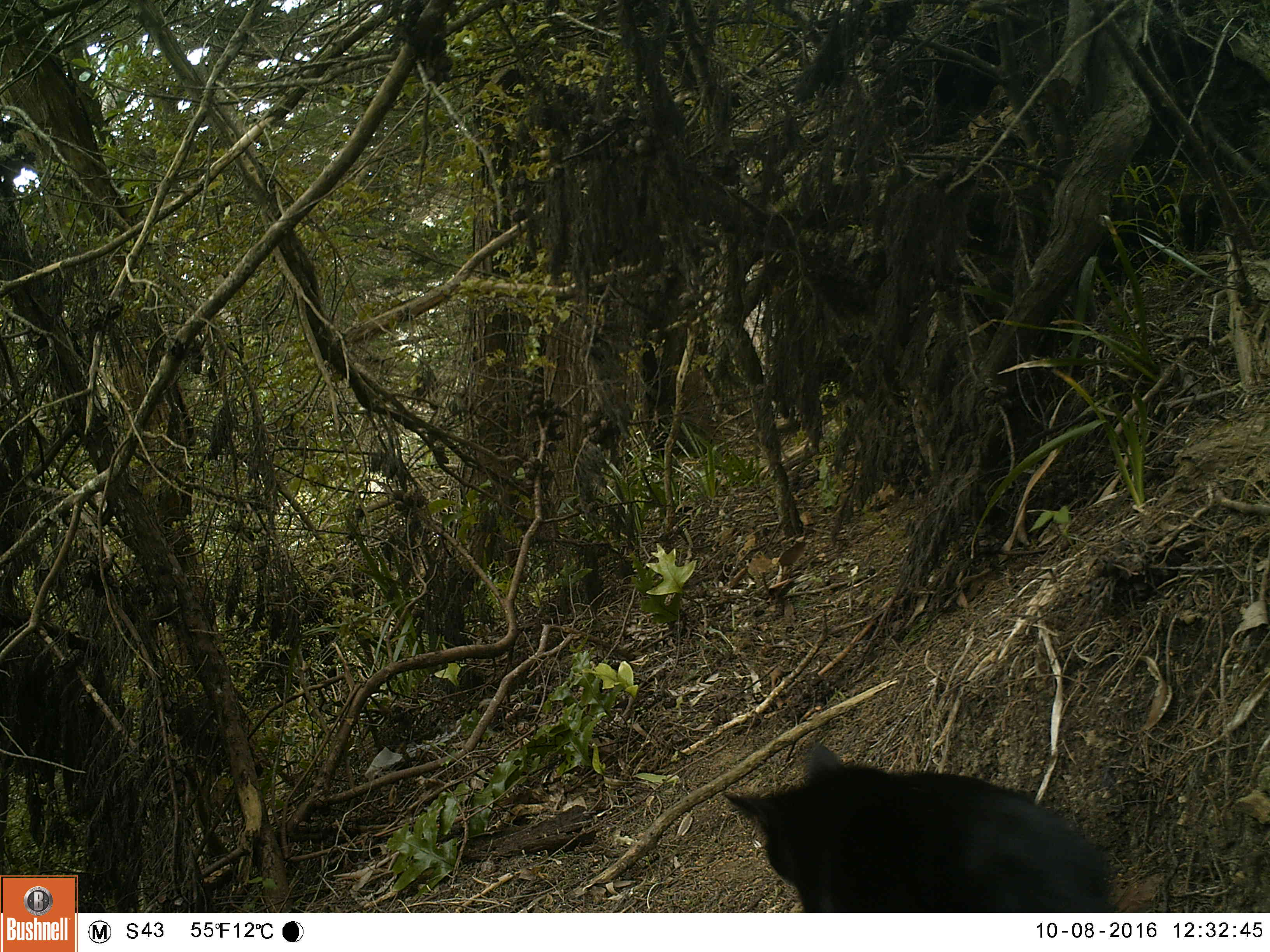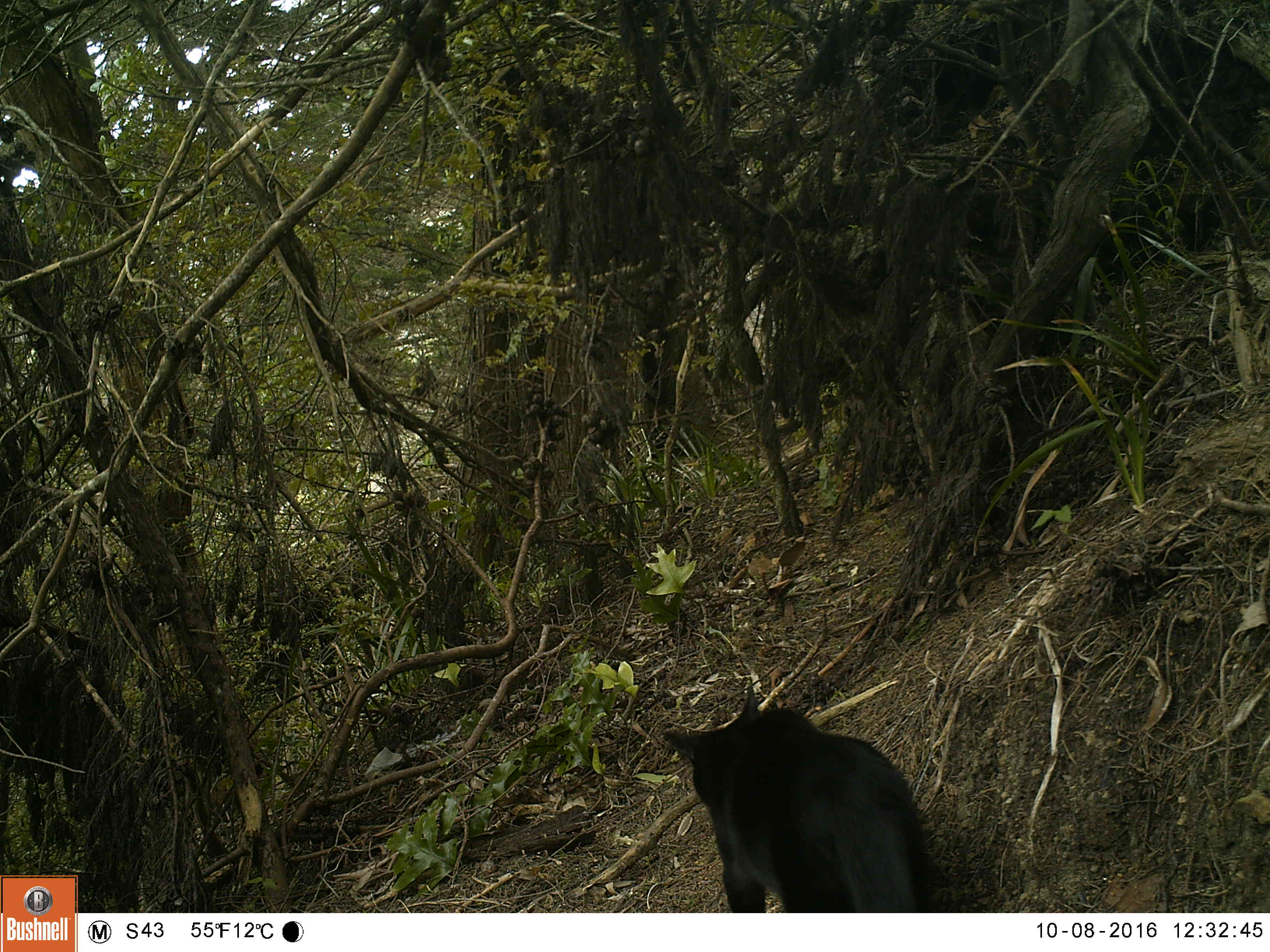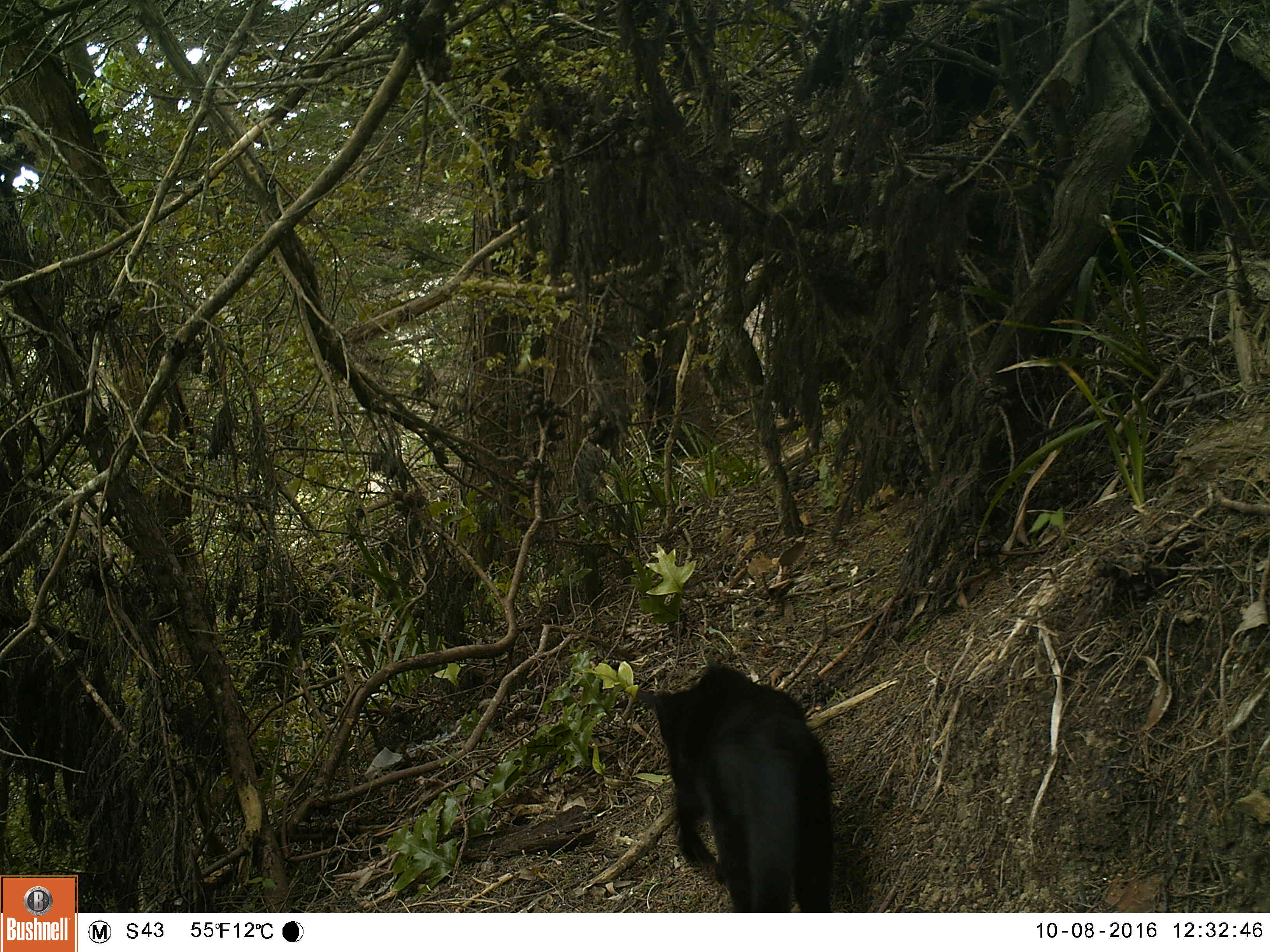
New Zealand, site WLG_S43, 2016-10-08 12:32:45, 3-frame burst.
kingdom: Animalia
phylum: Chordata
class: Mammalia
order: Carnivora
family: Felidae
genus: Felis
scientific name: Felis catus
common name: domestic cat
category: cat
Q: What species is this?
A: Cat (domestic cat) (Felis catus).